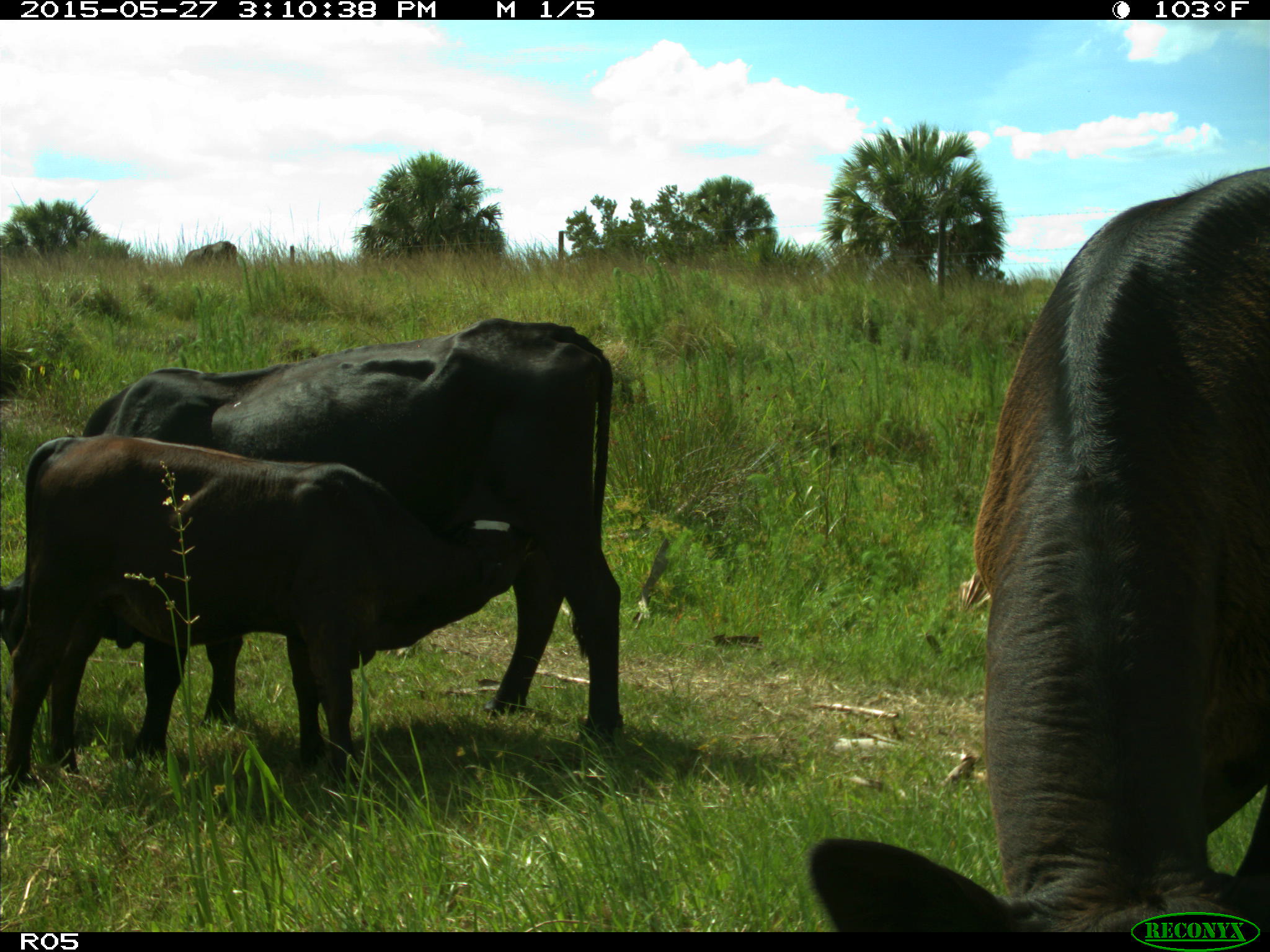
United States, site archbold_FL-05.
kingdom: Animalia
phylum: Chordata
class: Mammalia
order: Artiodactyla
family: Bovidae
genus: Bos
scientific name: Bos taurus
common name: domestic cow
Bos taurus (domestic cow).